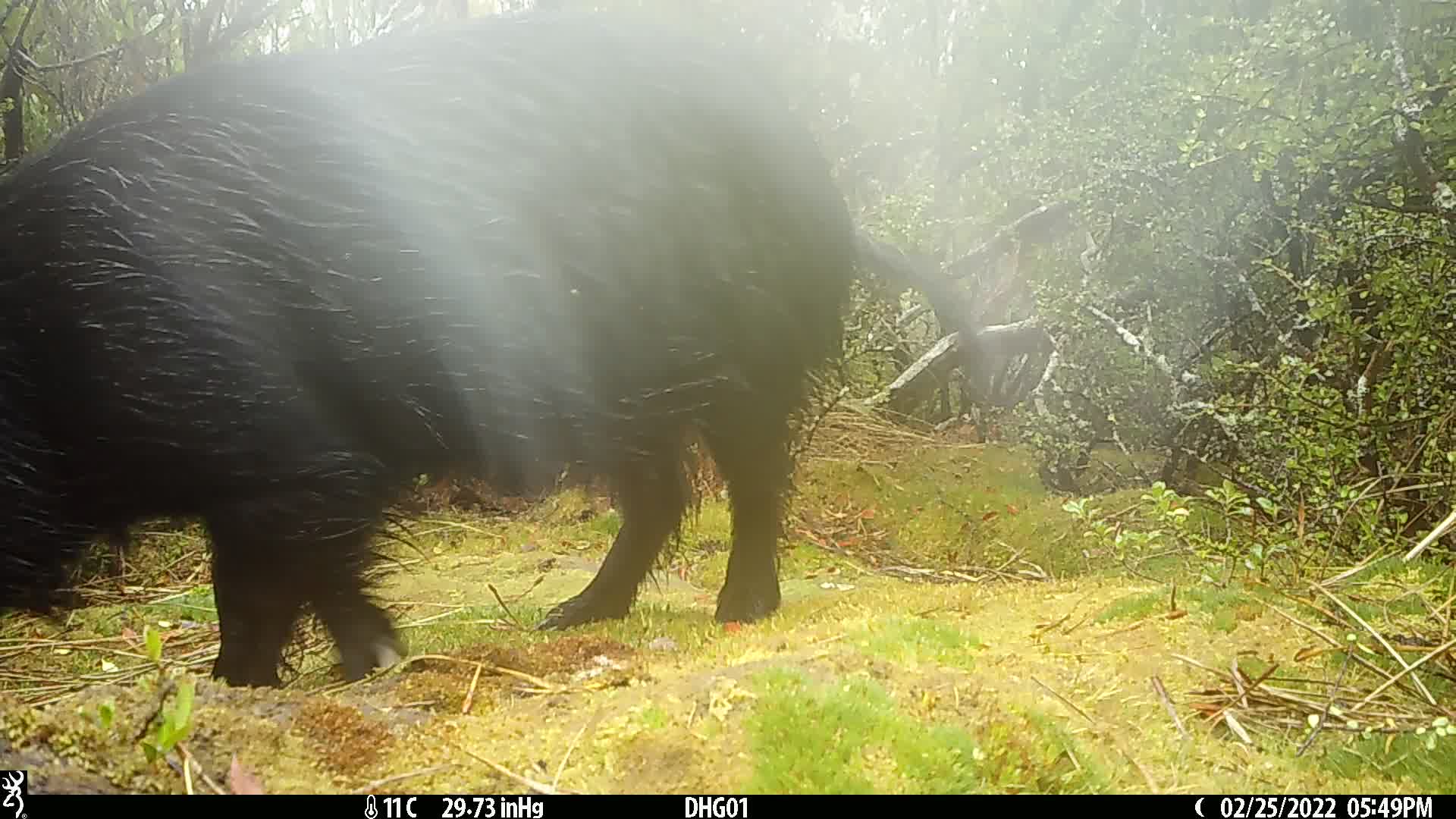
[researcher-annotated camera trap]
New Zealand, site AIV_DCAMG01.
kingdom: Animalia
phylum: Chordata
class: Mammalia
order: Artiodactyla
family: Suidae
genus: Sus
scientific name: Sus scrofa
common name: pig